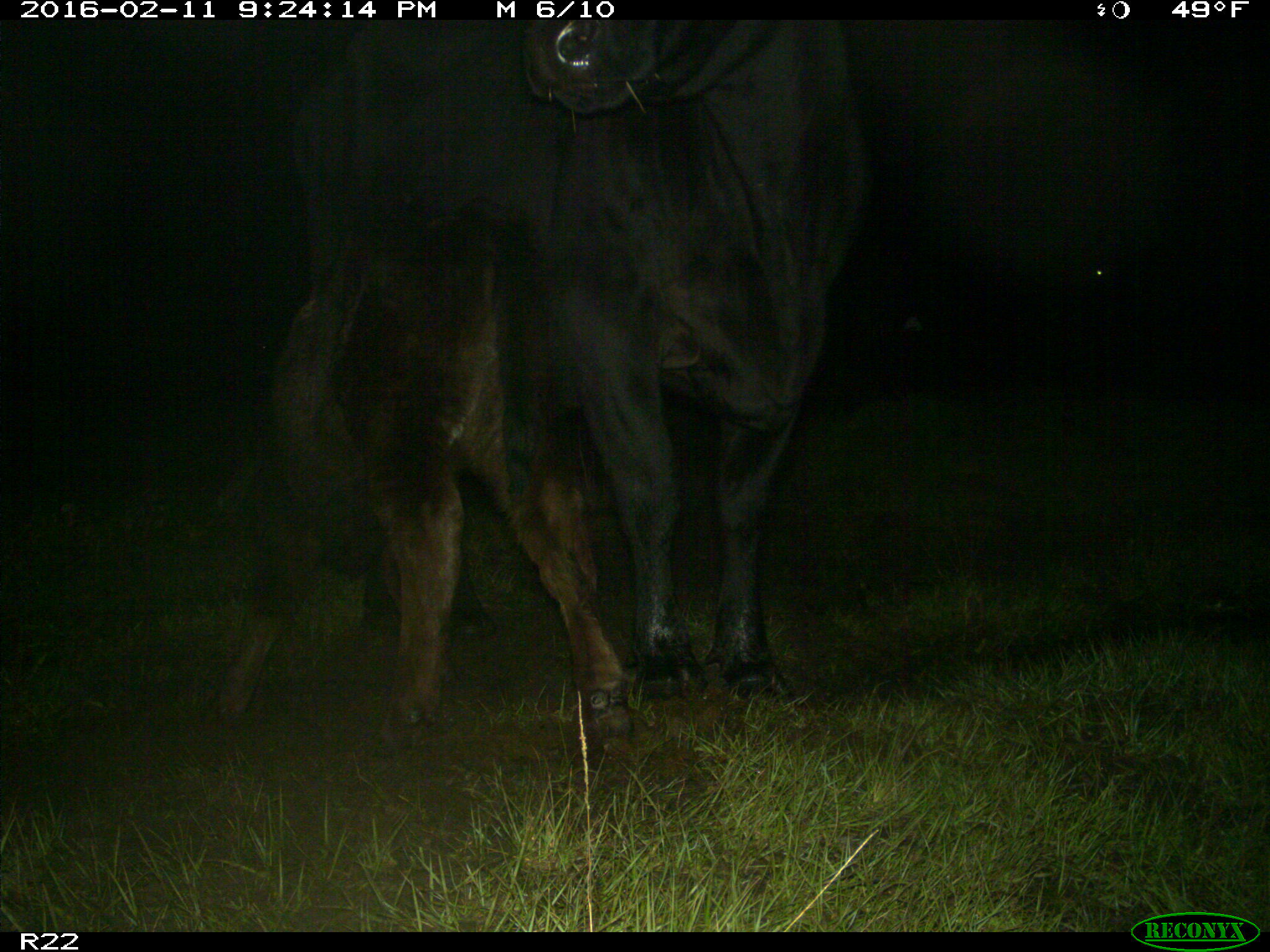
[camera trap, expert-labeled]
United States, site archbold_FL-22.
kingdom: Animalia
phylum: Chordata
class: Mammalia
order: Artiodactyla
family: Bovidae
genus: Bos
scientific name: Bos taurus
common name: domestic cow